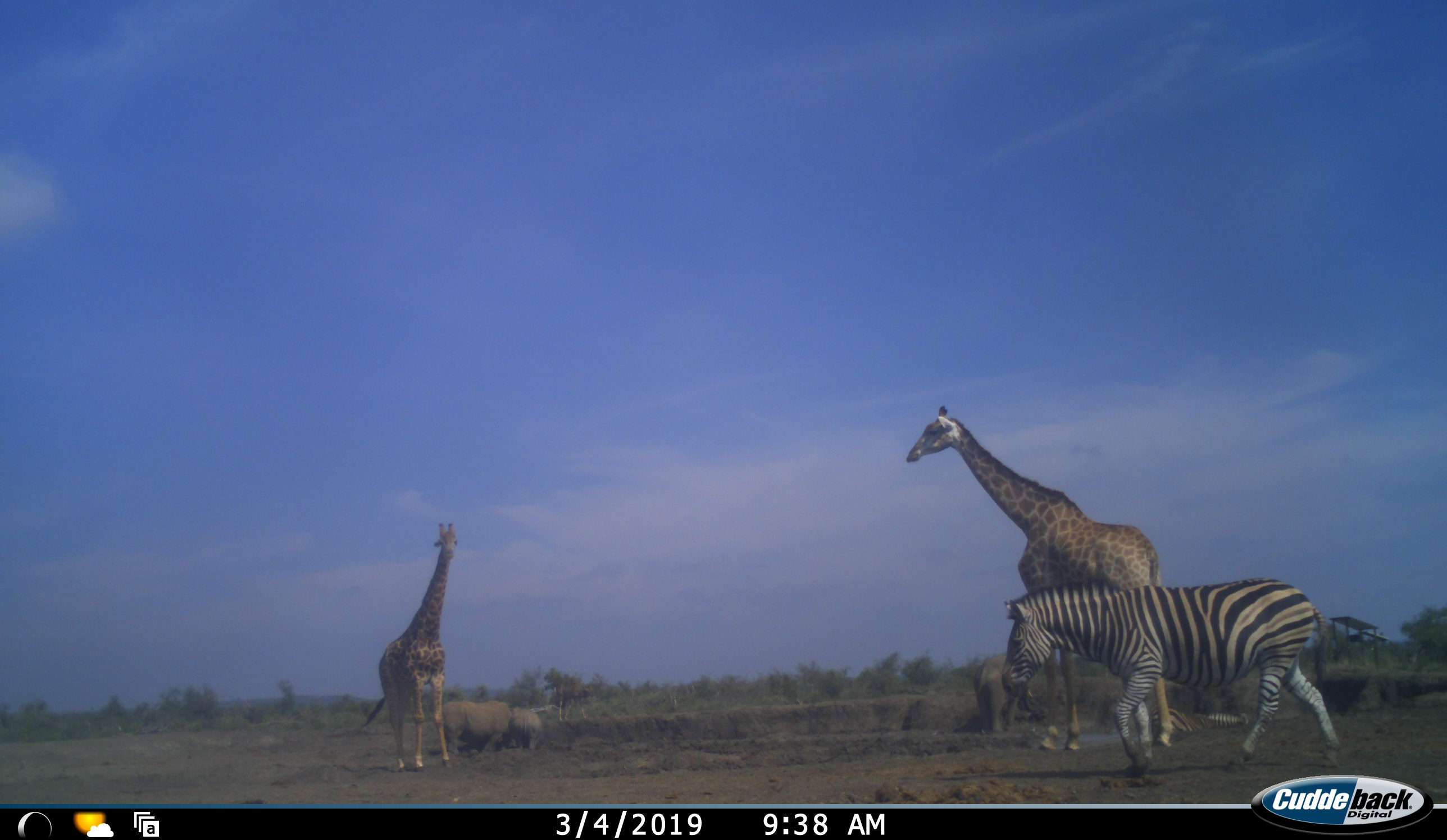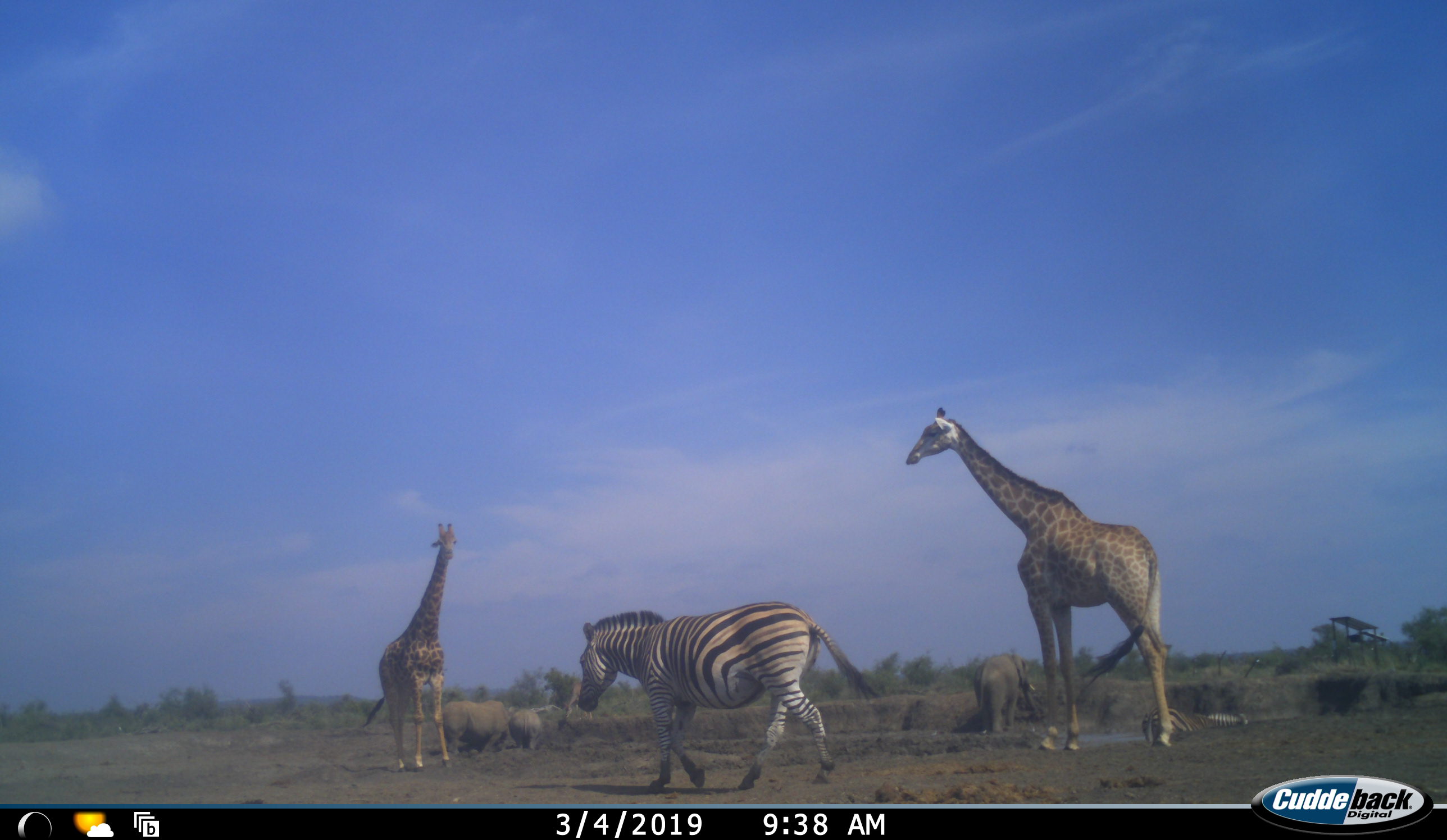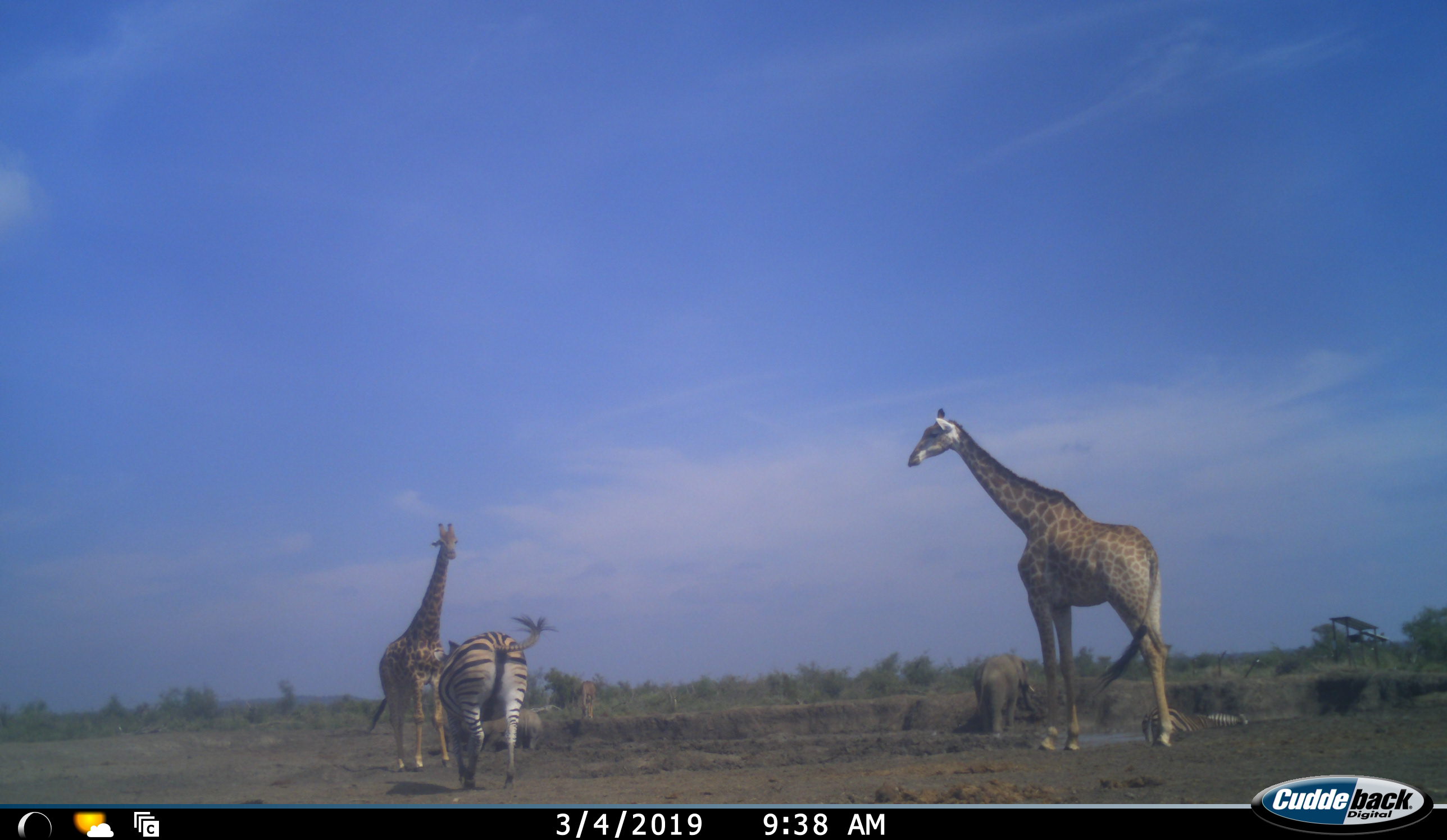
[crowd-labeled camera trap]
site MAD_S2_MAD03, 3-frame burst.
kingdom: Animalia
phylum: Chordata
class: Mammalia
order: Proboscidea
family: Elephantidae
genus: Loxodonta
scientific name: Loxodonta africana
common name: african bush elephant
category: elephant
Elephant (african bush elephant) (Loxodonta africana), count 1. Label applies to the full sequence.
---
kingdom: Animalia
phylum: Chordata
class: Mammalia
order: Artiodactyla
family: Giraffidae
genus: Giraffa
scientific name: Giraffa camelopardalis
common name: giraffe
Giraffe (Giraffa camelopardalis), count 2. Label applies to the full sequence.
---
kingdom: Animalia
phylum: Chordata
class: Mammalia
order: Perissodactyla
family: Equidae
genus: Equus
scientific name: Equus quagga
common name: plains zebra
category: zebraplains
Zebraplains (plains zebra) (Equus quagga), count 1. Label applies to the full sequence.